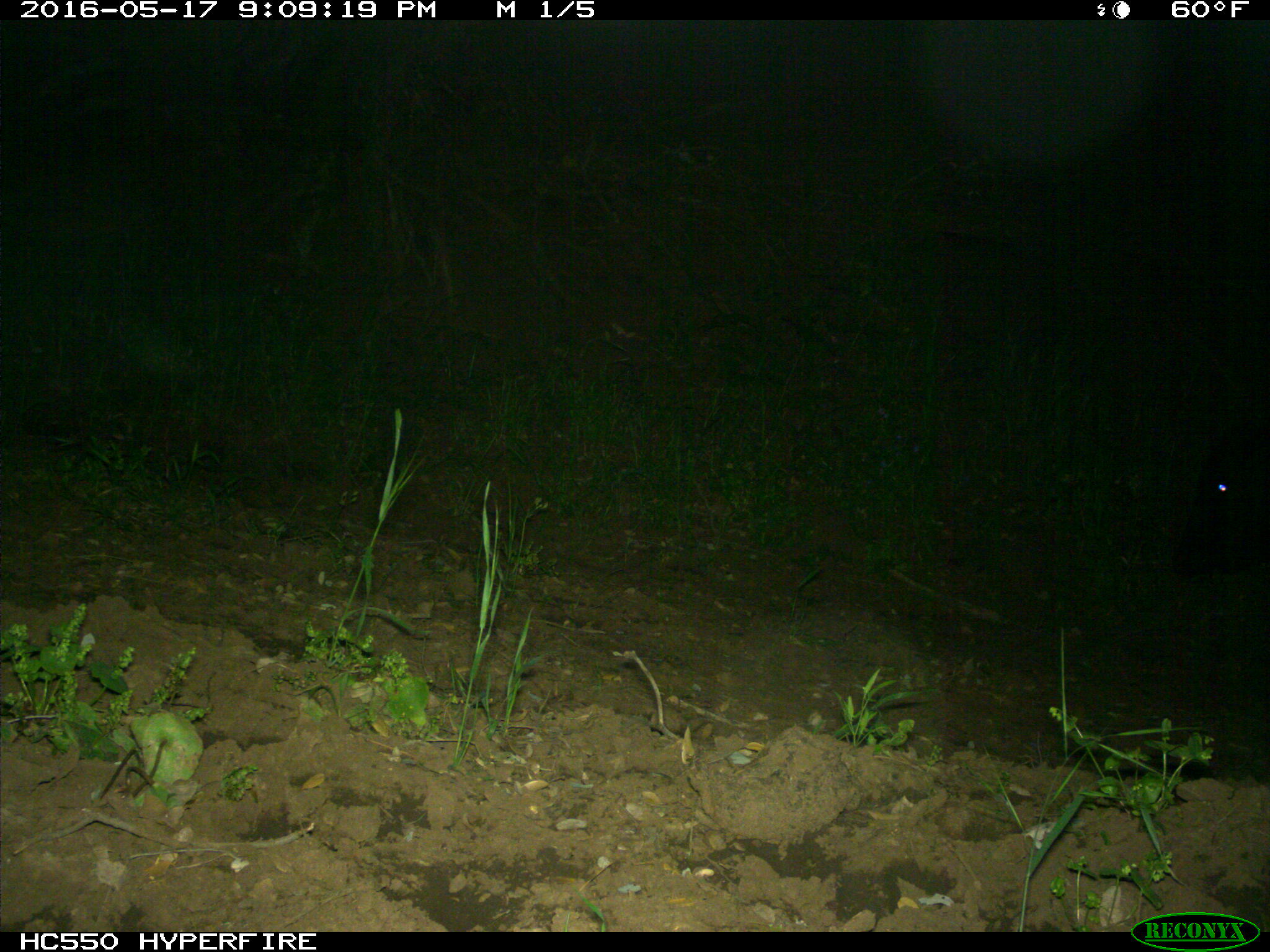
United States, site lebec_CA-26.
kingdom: Animalia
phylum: Chordata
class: Mammalia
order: Artiodactyla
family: Bovidae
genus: Bos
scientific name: Bos taurus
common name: domestic cow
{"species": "Bos taurus (domestic cow)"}